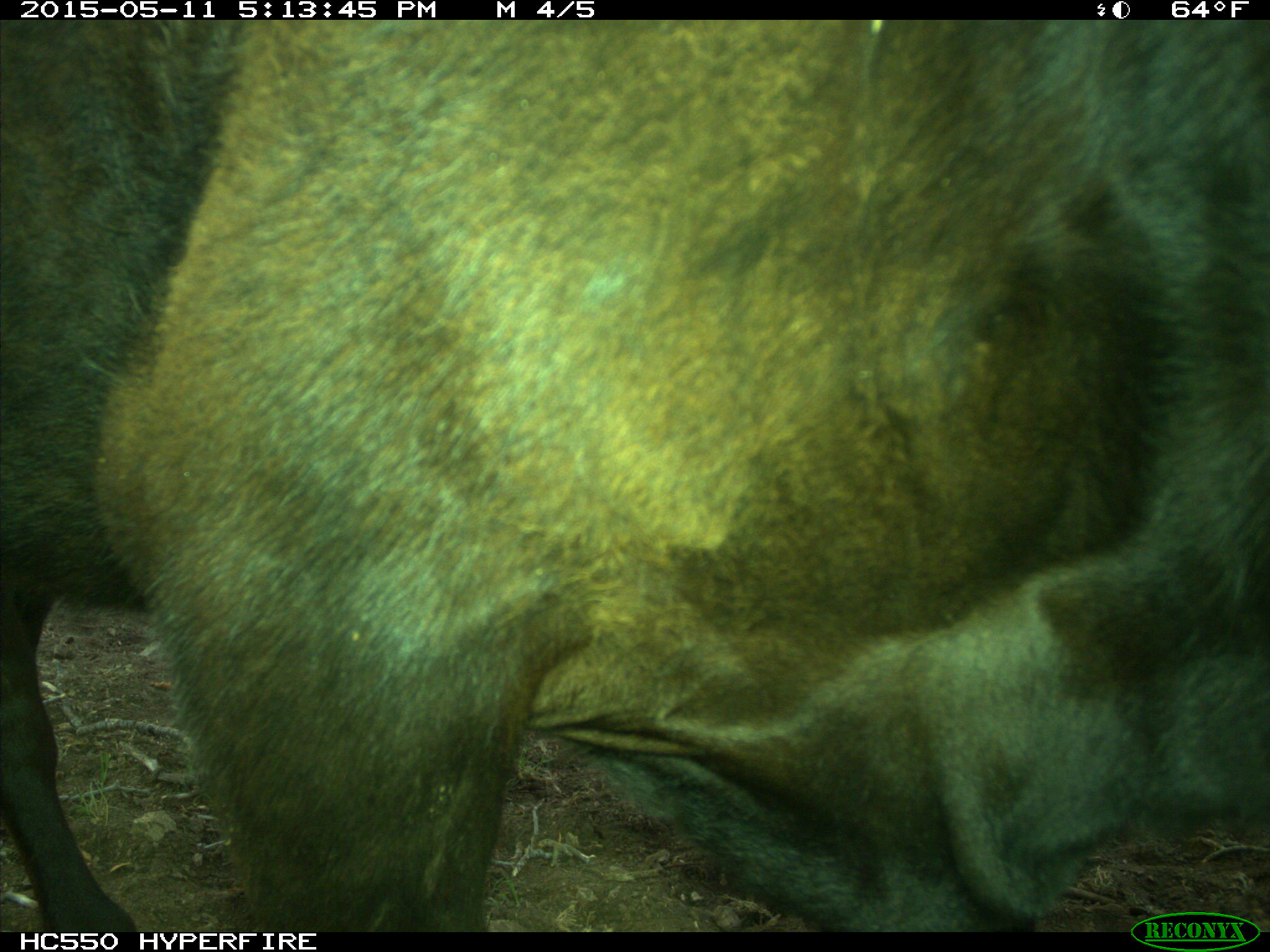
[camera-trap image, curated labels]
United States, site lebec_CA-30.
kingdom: Animalia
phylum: Chordata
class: Mammalia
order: Artiodactyla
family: Bovidae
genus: Bos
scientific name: Bos taurus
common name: domestic cow